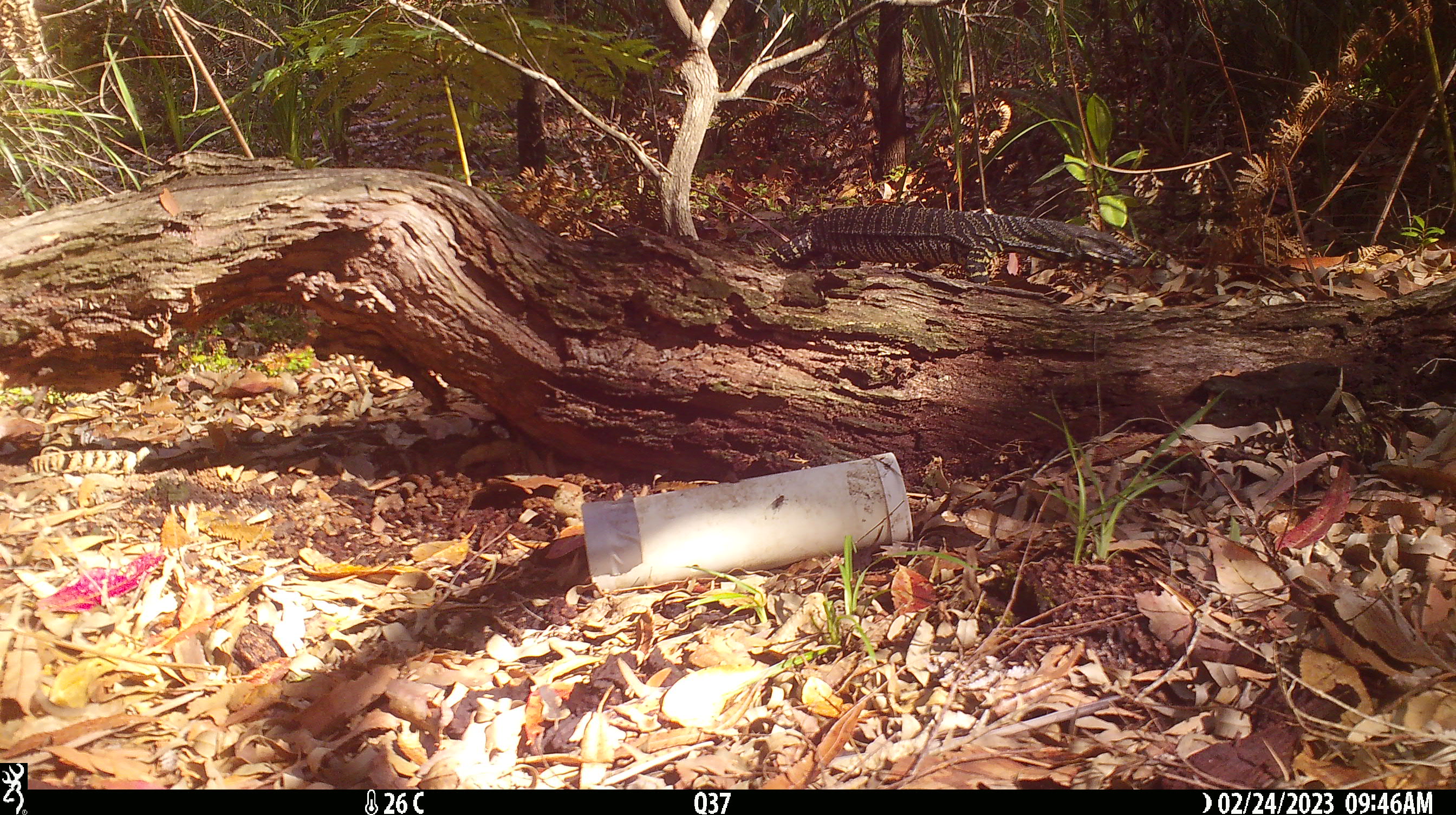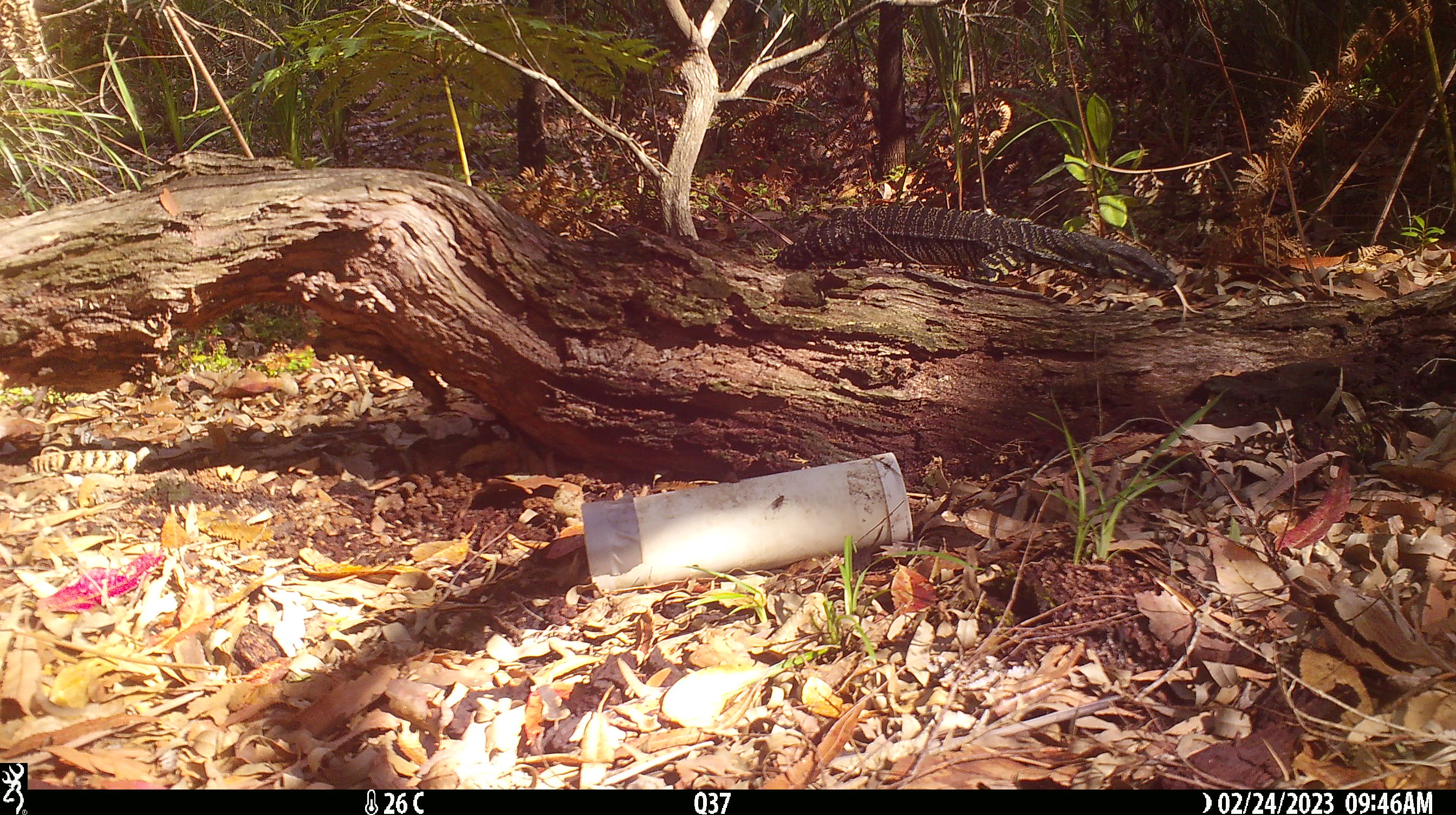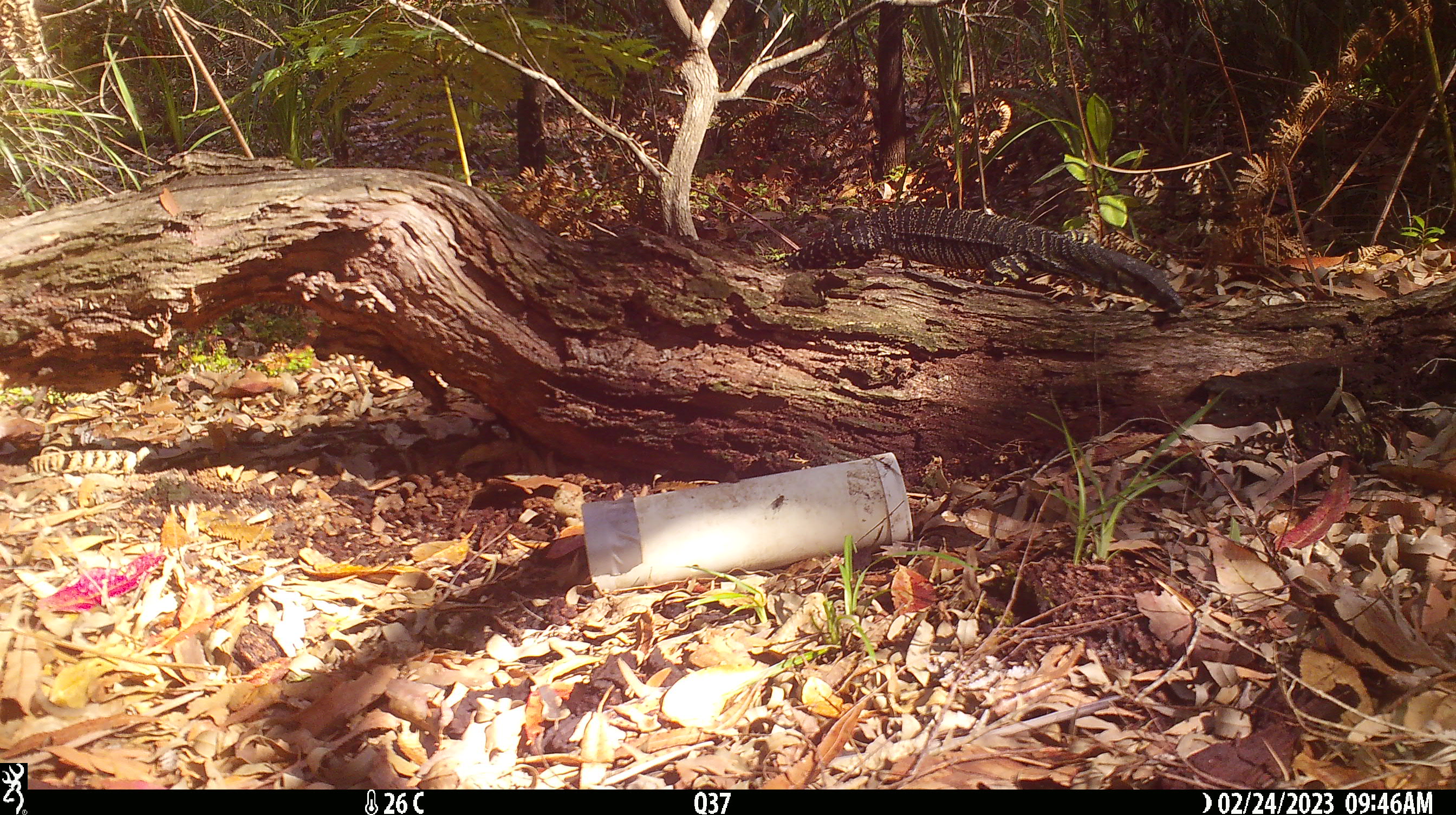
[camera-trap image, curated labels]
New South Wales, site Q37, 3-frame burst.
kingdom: Animalia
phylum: Chordata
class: Reptilia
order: Squamata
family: Varanidae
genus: Varanus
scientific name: Varanus varius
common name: lace monitor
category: goanna